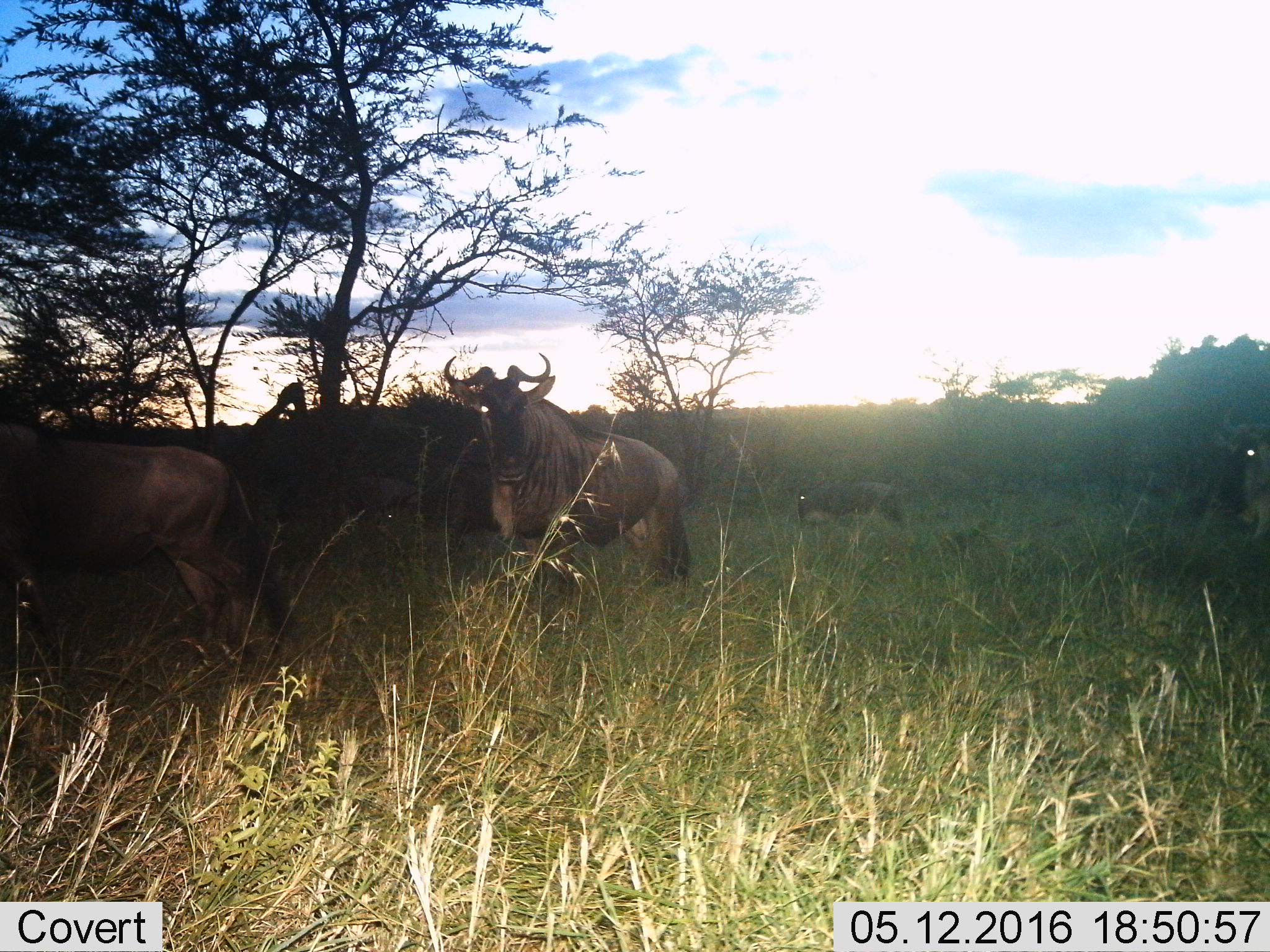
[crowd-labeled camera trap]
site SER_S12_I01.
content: unidentified animal